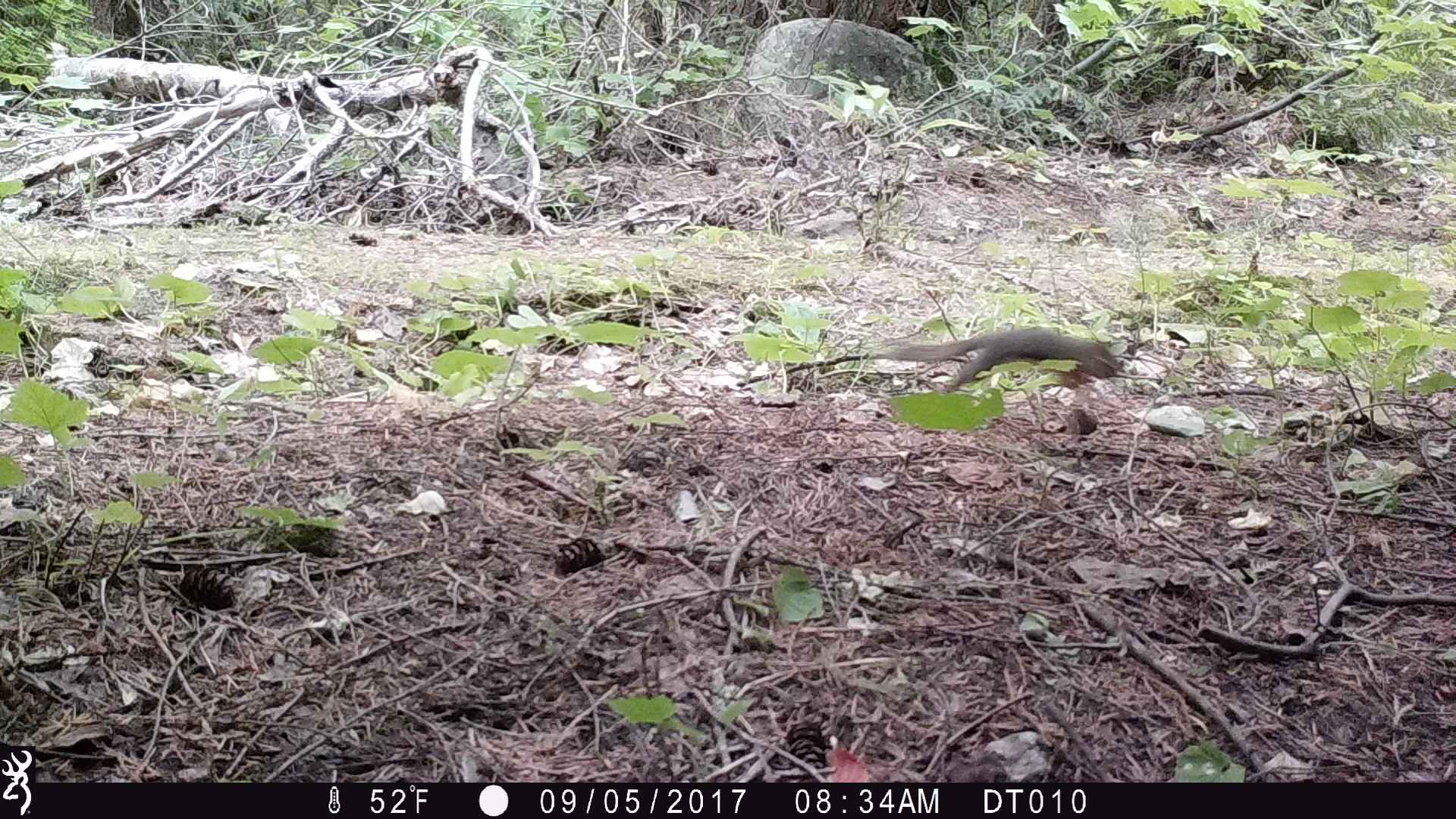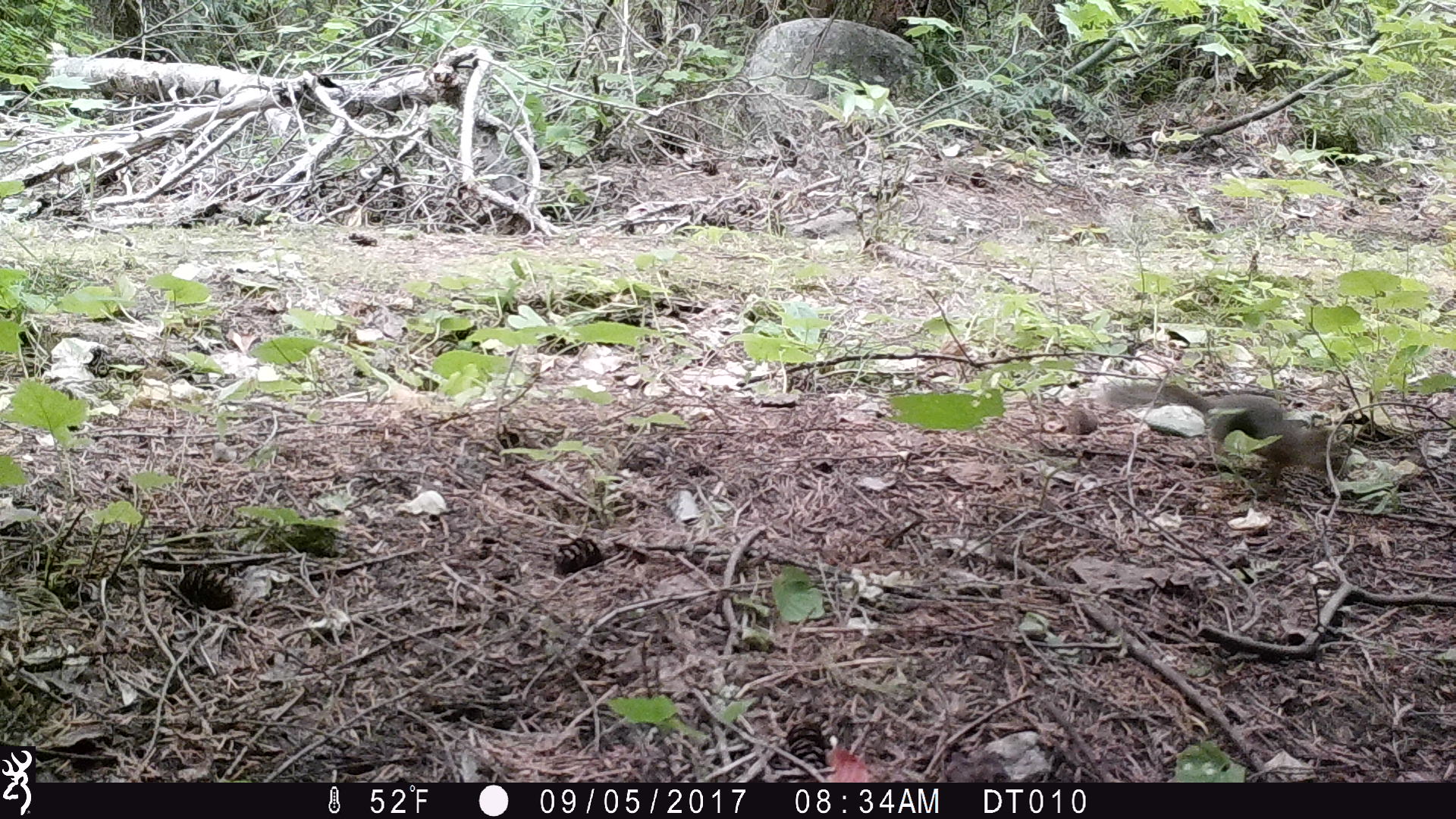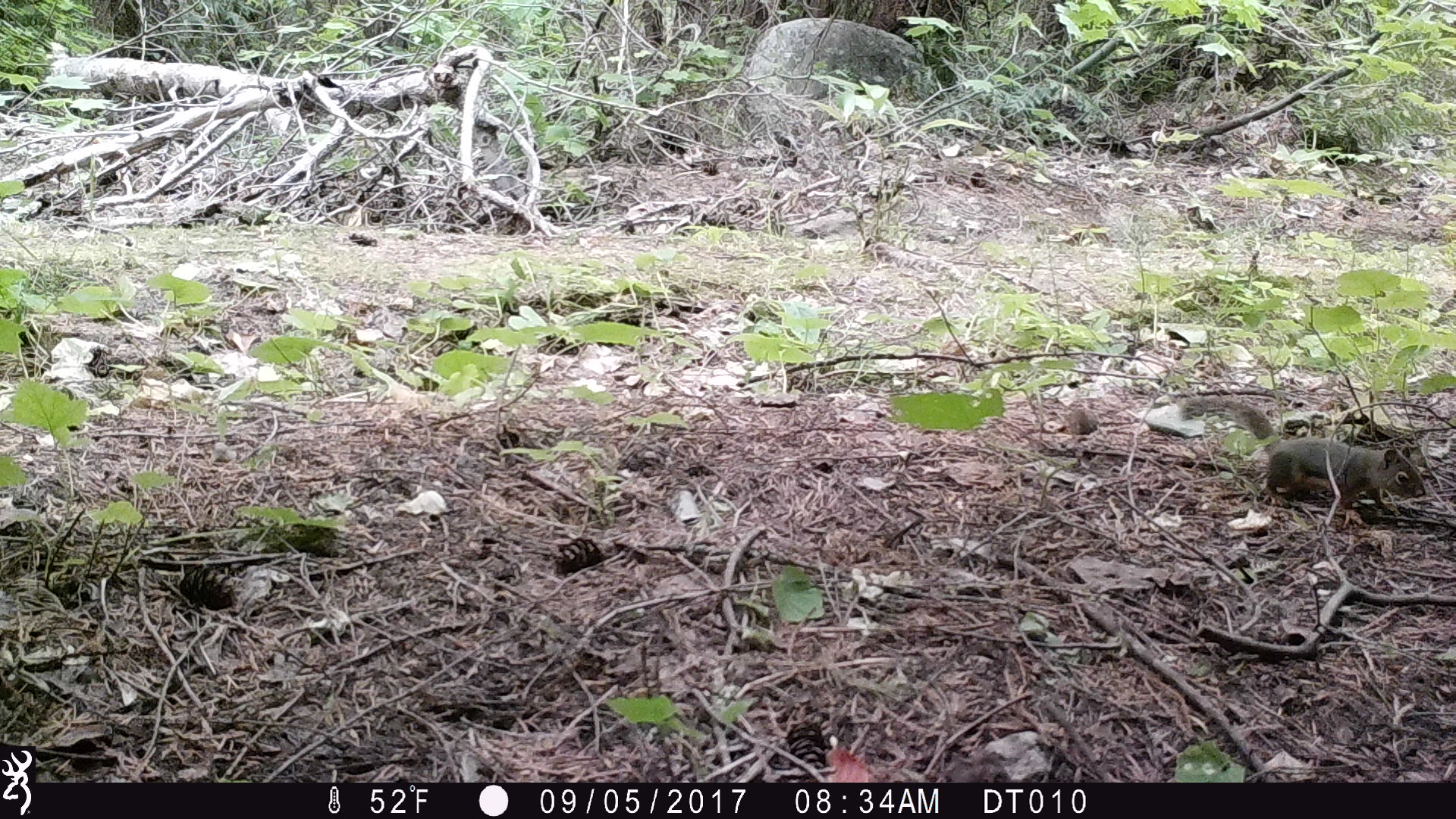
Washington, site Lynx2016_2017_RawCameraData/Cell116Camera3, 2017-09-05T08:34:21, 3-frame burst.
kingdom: Animalia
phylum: Chordata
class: Mammalia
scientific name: Mammalia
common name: small mammal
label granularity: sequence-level